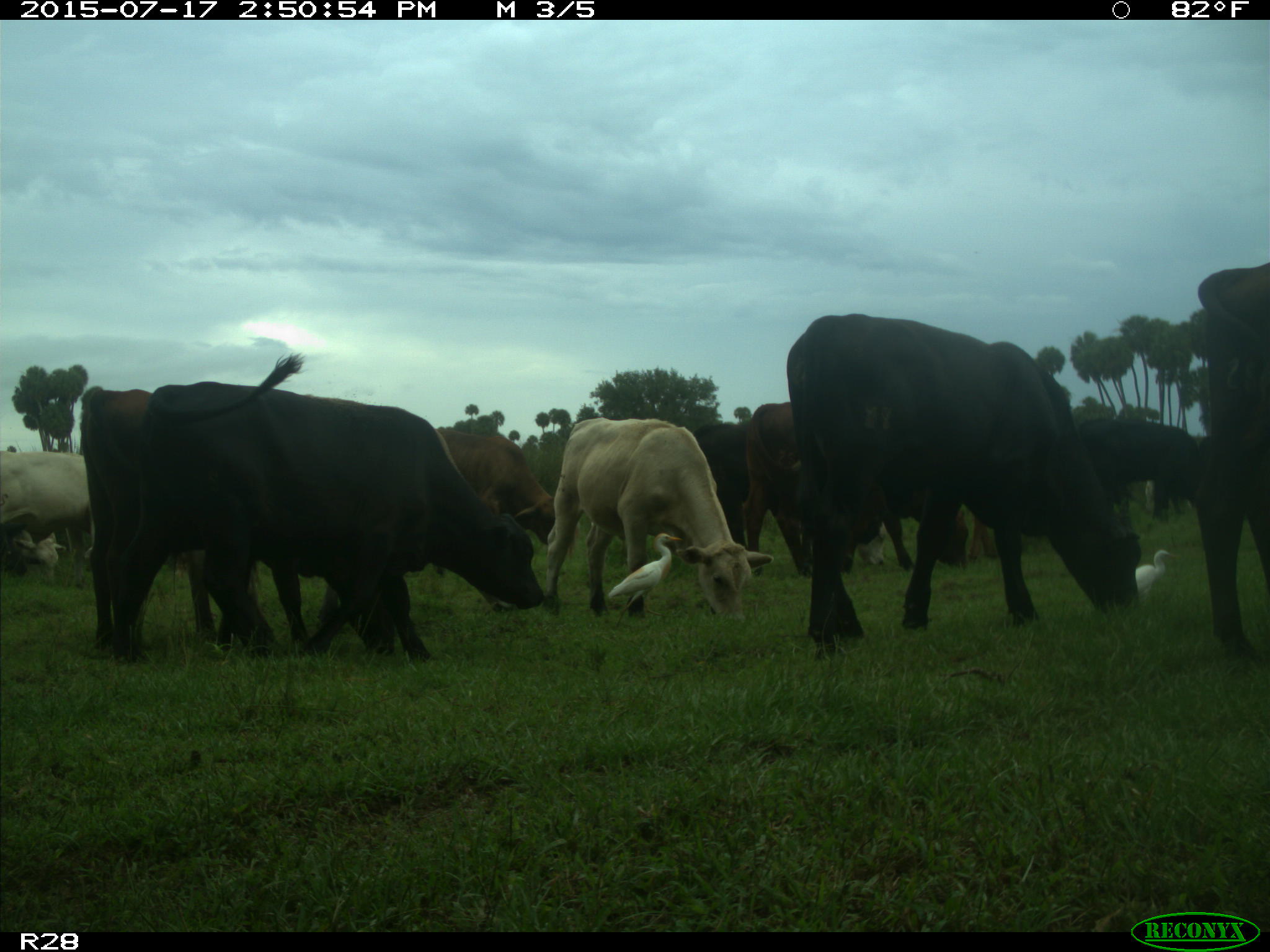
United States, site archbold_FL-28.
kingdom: Animalia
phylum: Chordata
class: Mammalia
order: Artiodactyla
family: Bovidae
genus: Bos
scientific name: Bos taurus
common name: domestic cow